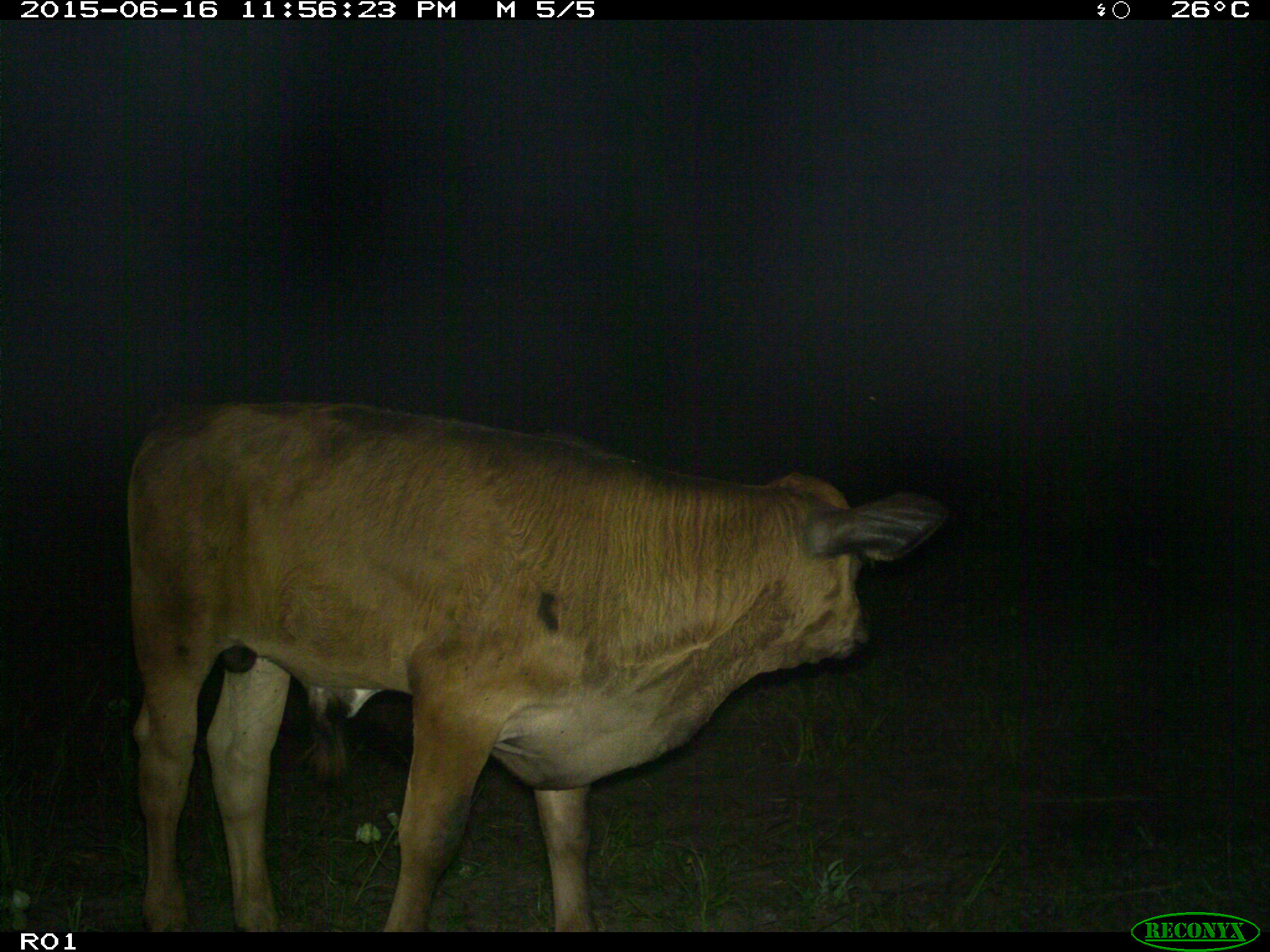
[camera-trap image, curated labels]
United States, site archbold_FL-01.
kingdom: Animalia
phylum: Chordata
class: Mammalia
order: Artiodactyla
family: Bovidae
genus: Bos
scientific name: Bos taurus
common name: domestic cow